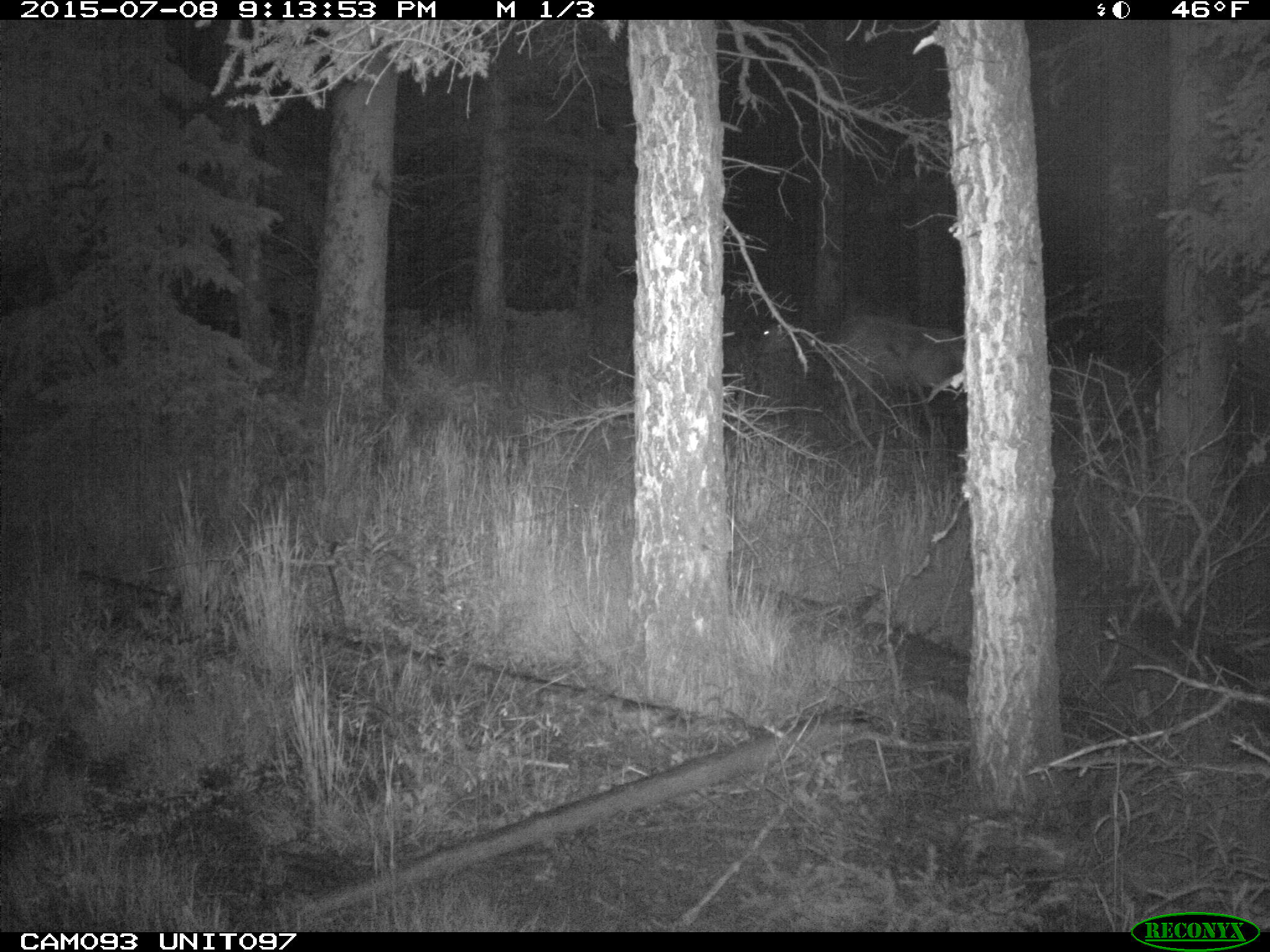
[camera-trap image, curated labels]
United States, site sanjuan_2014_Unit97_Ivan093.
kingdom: Animalia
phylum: Chordata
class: Mammalia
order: Artiodactyla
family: Cervidae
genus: Cervus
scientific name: Cervus elaphus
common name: red deer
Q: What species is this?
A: Cervus elaphus (red deer).